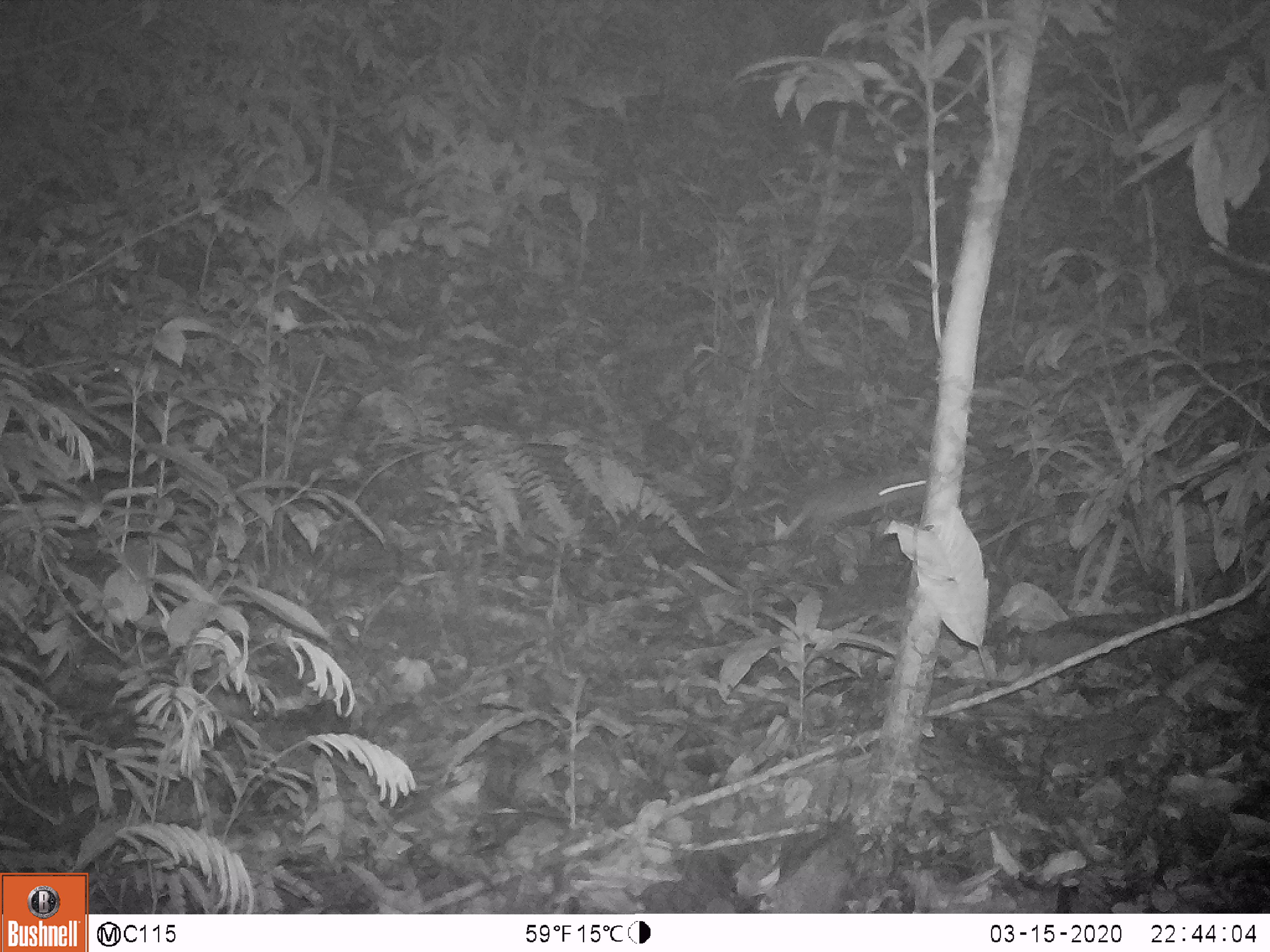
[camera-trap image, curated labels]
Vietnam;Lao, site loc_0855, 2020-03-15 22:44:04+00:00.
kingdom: Animalia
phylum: Chordata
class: Mammalia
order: Rodentia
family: Muridae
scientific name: Muridae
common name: old-world mice and rats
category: unidentified murid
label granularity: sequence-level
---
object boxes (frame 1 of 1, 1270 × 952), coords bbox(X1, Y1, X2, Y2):
unidentified murid: bbox(782, 458, 930, 522)